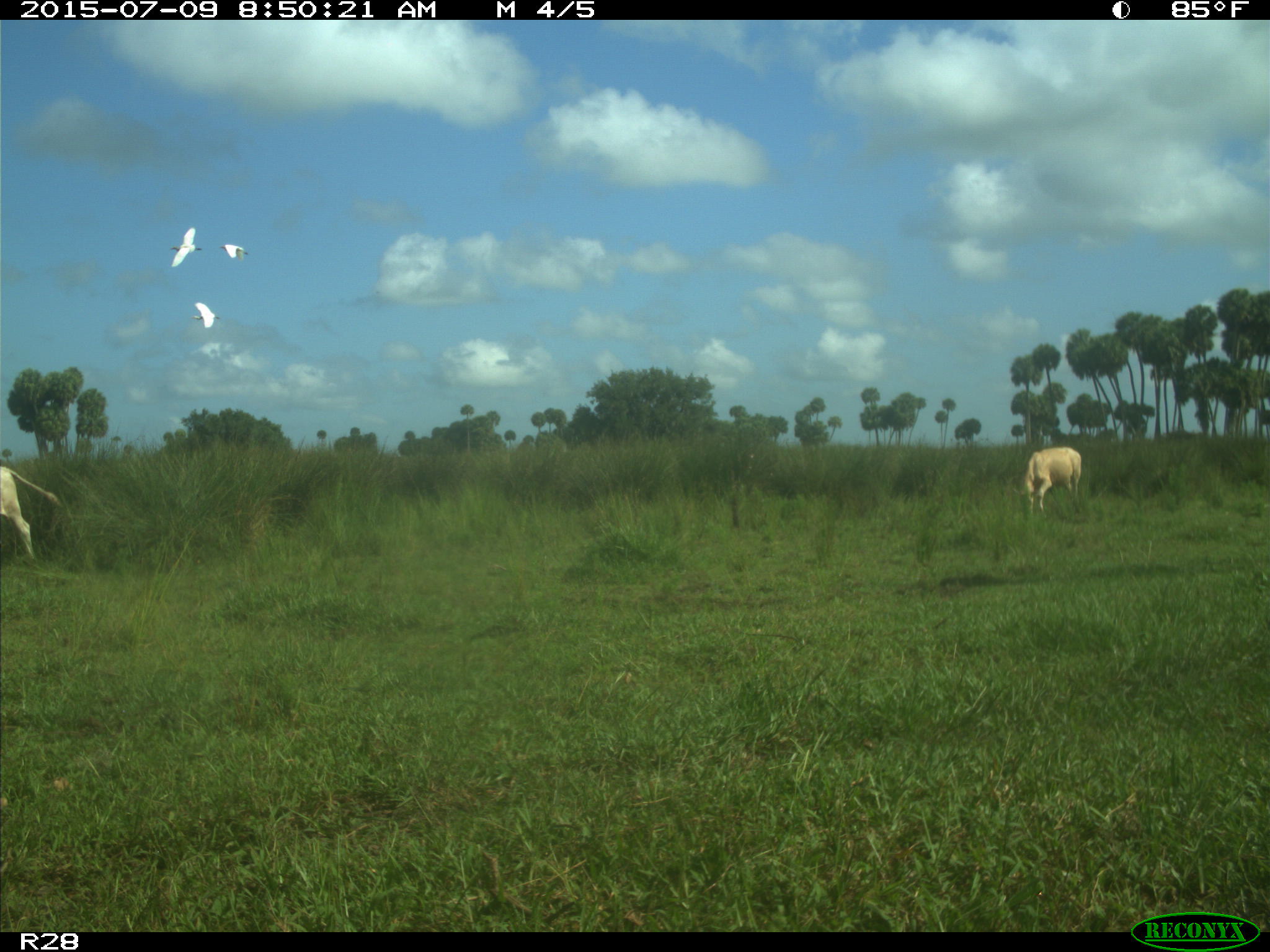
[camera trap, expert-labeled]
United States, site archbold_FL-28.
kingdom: Animalia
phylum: Chordata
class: Mammalia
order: Artiodactyla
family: Bovidae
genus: Bos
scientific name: Bos taurus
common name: domestic cow